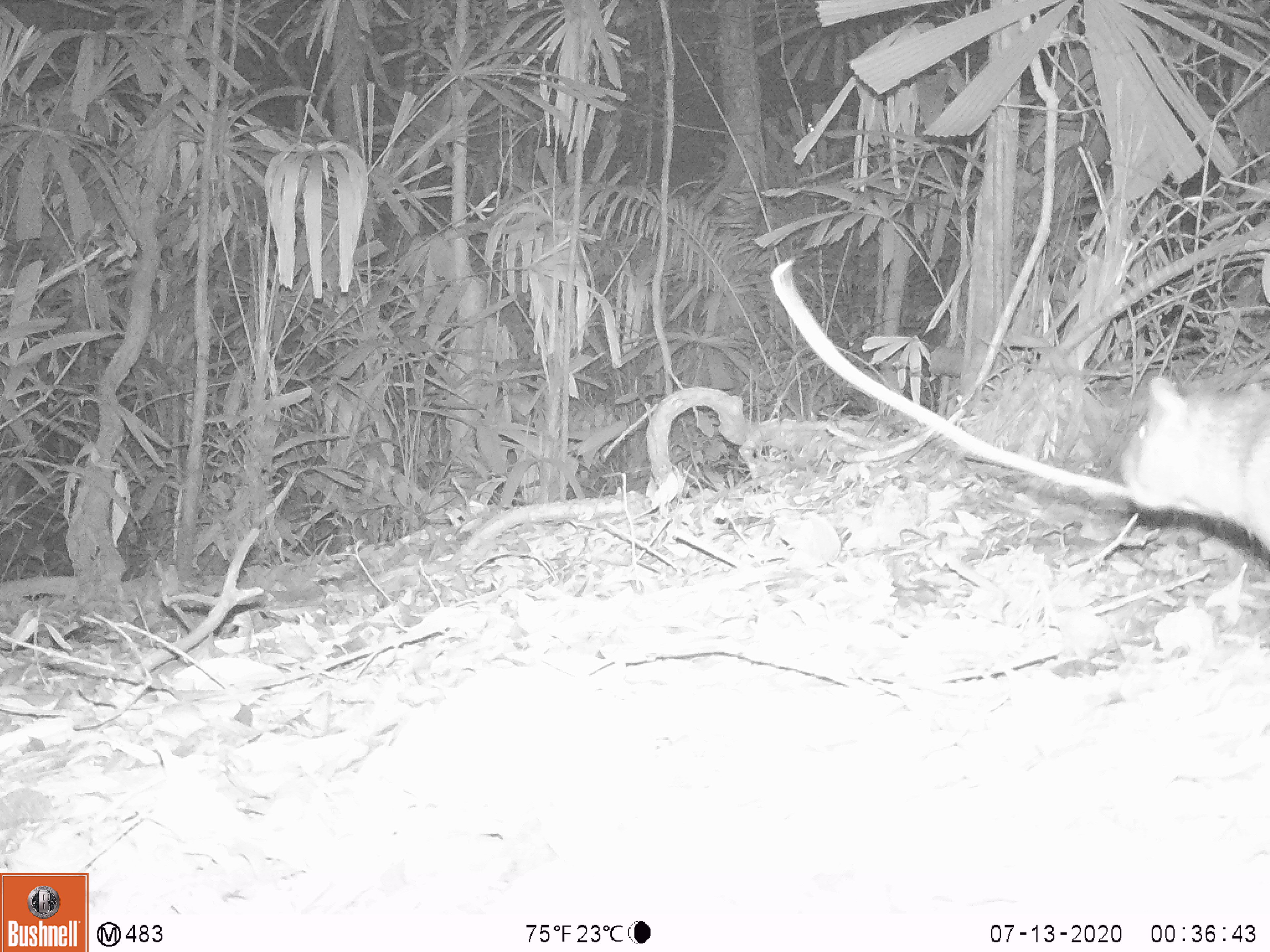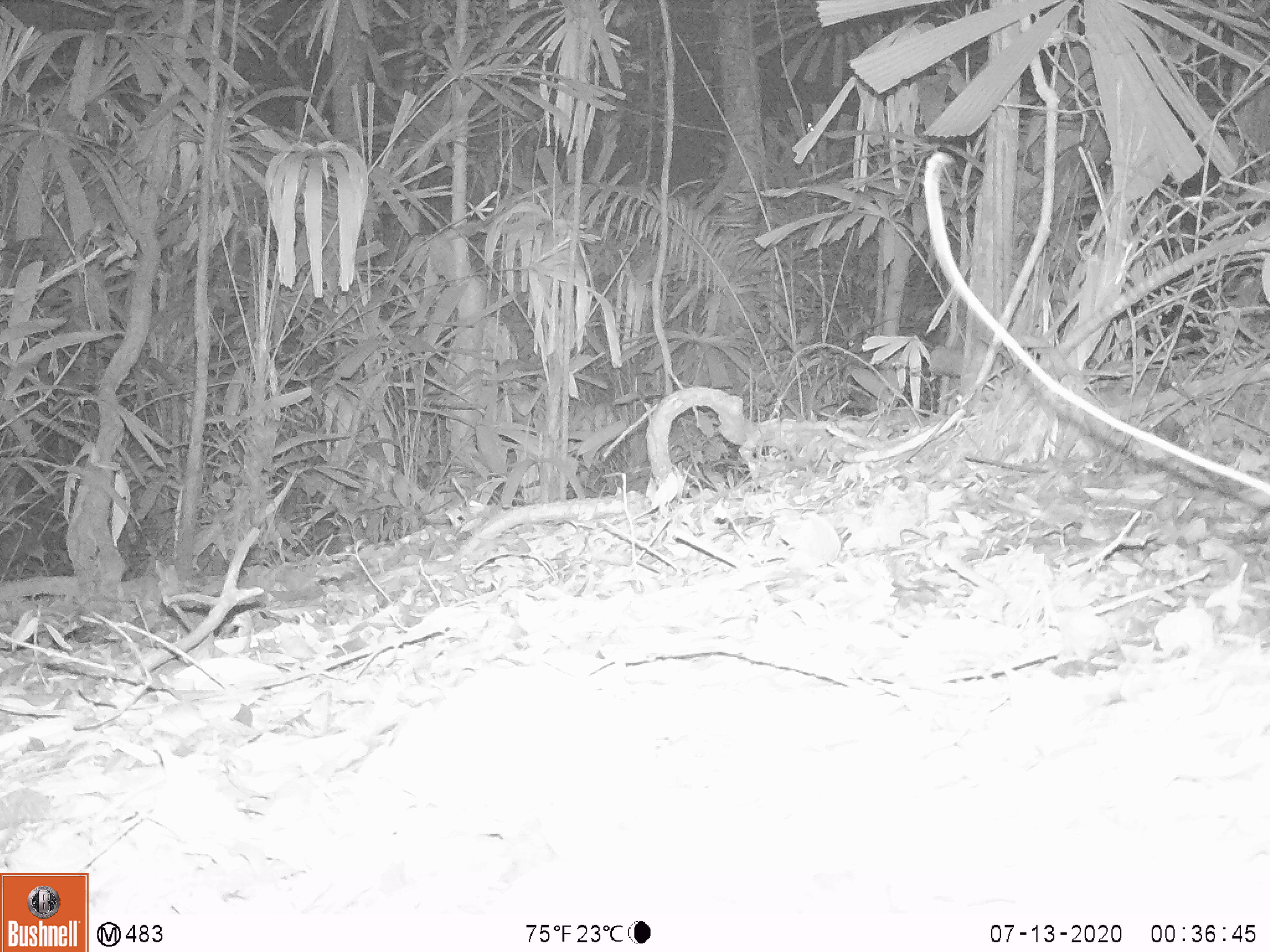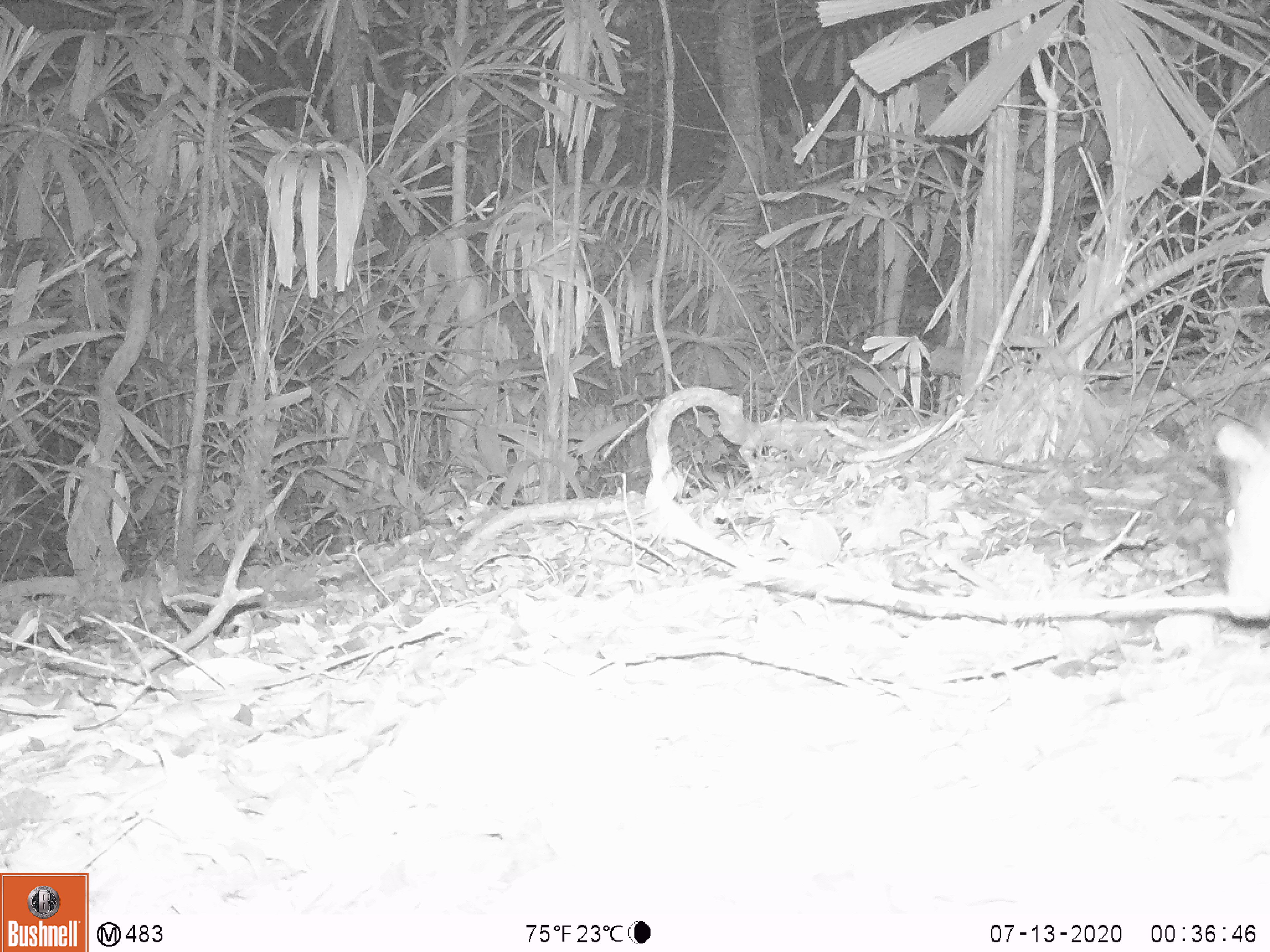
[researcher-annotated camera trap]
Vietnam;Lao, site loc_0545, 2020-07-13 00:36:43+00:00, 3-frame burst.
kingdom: Animalia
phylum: Chordata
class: Mammalia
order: Rodentia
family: Hystricidae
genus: Atherurus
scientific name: Atherurus macrourus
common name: asiatic brush-tailed porcupine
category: asiatic brush tailed porcupine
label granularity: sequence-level